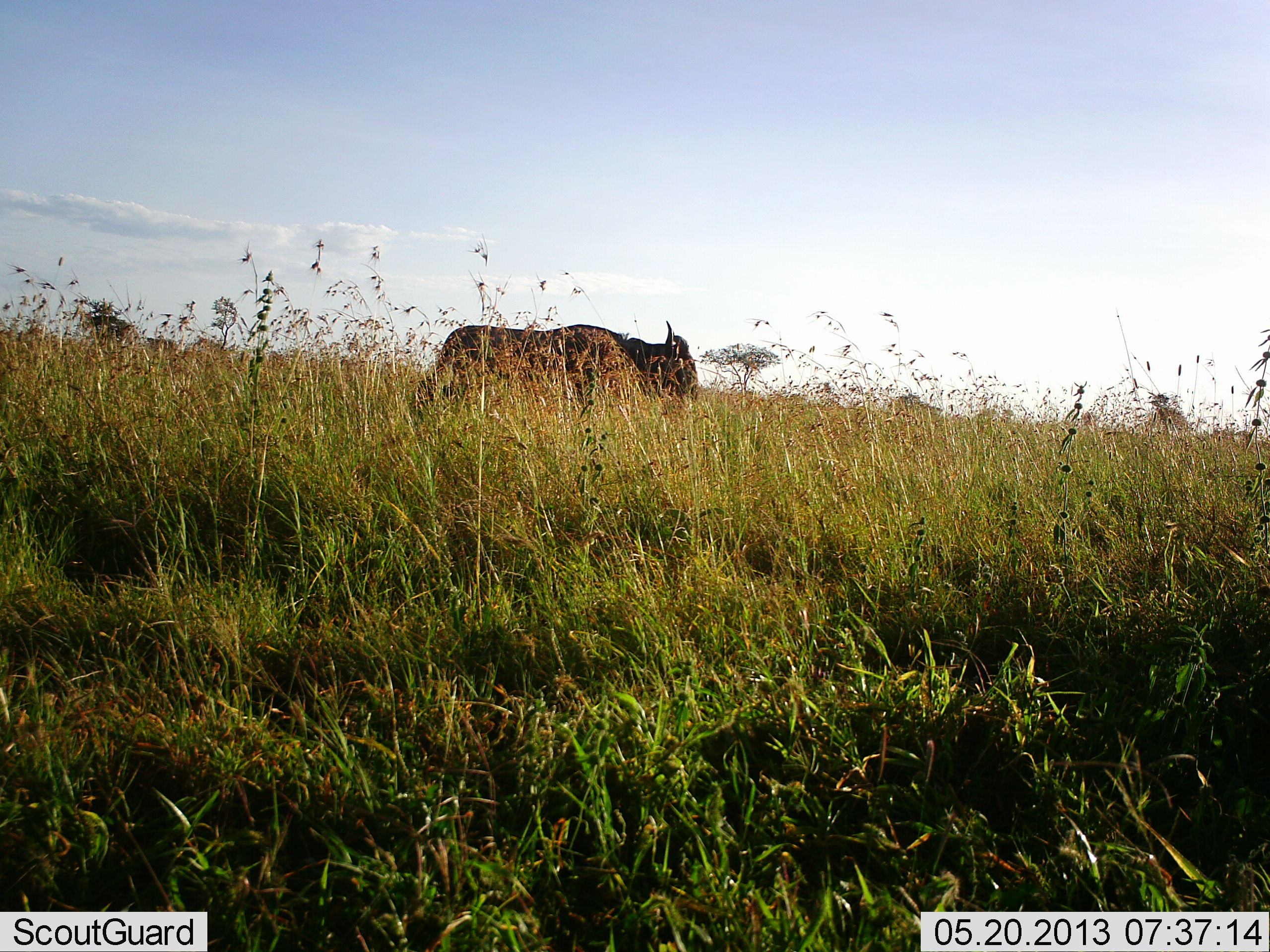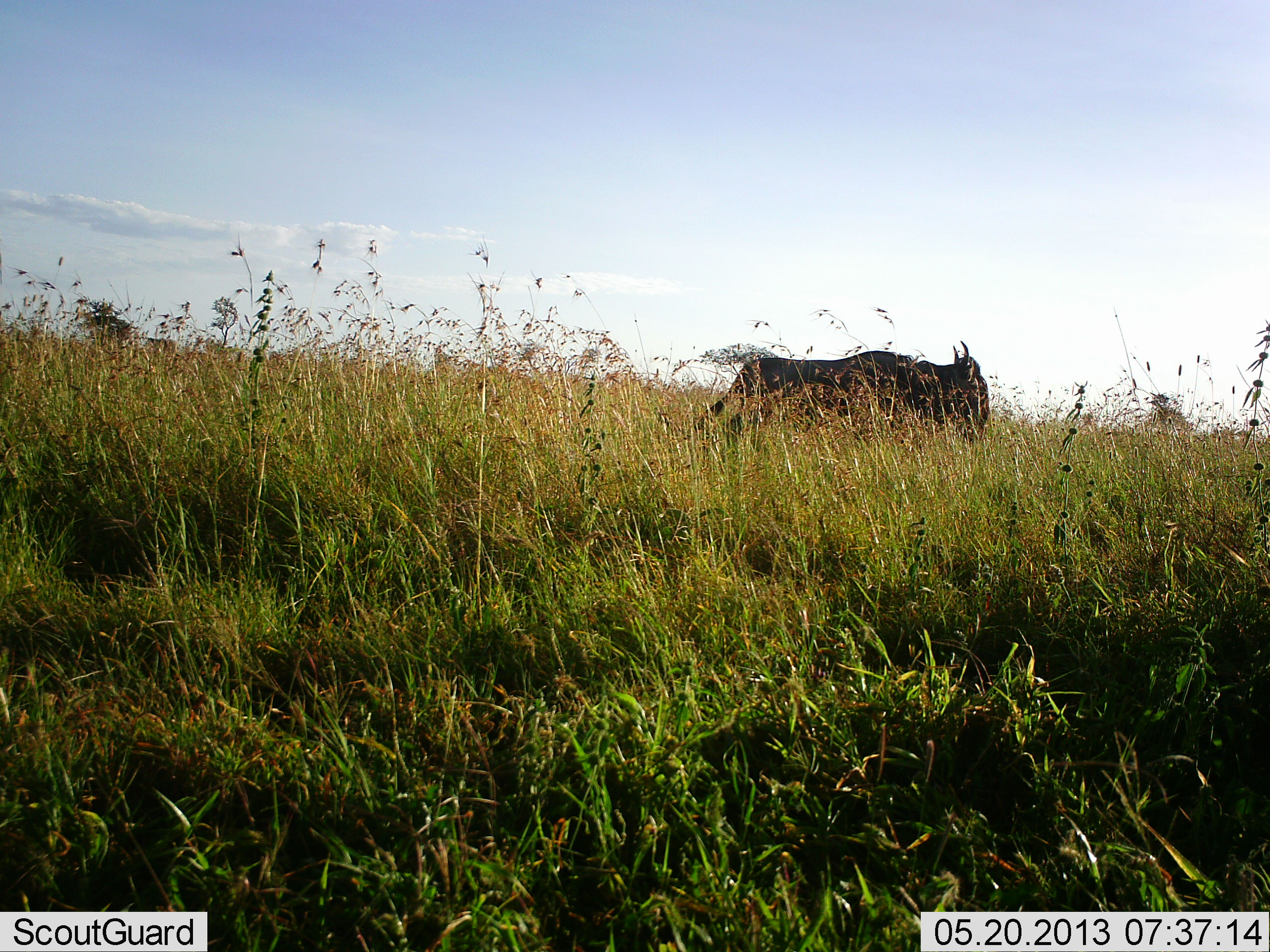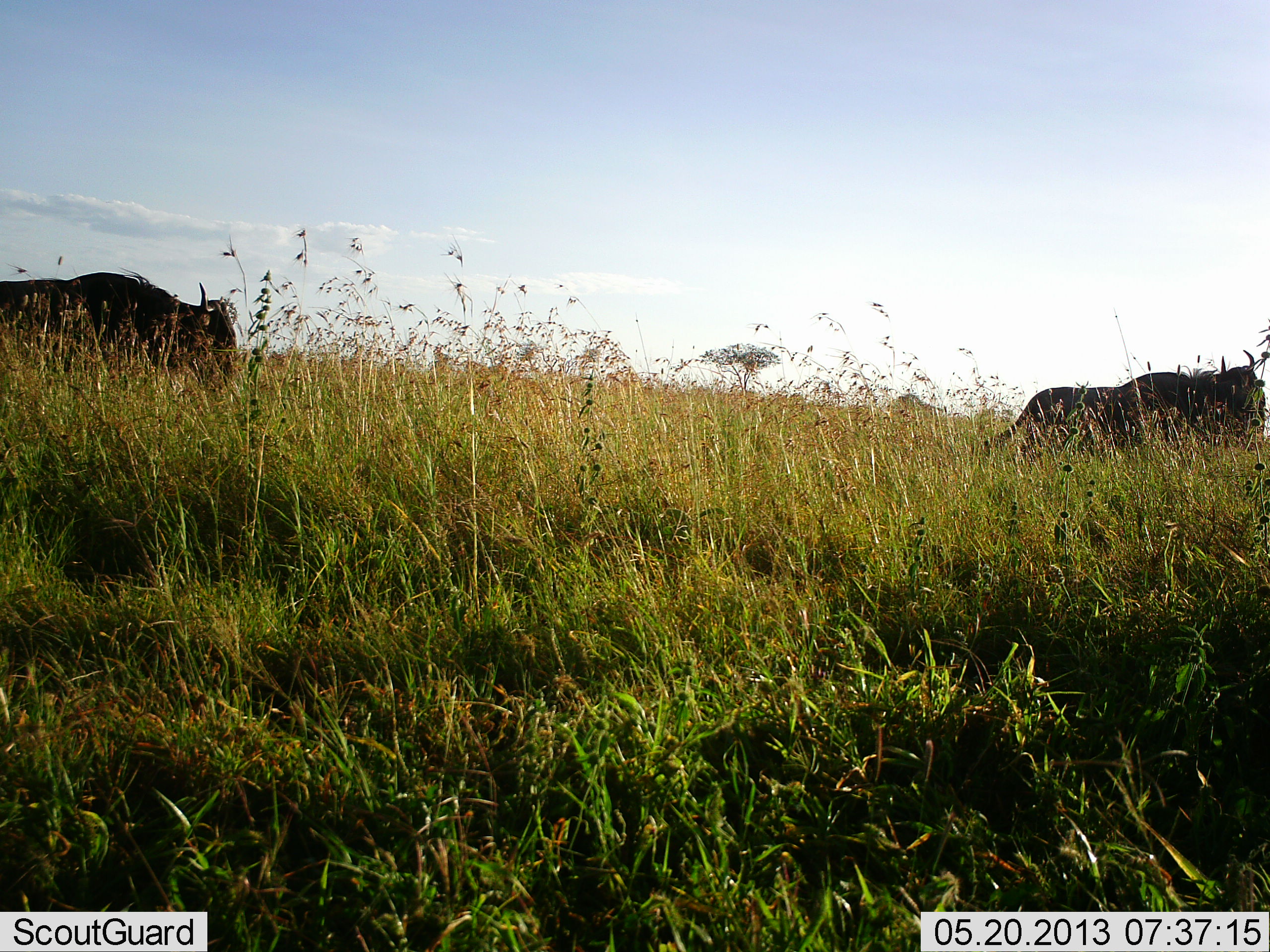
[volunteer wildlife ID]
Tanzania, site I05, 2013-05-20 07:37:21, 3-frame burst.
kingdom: Animalia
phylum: Chordata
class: Mammalia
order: Artiodactyla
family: Bovidae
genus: Connochaetes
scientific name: Connochaetes taurinus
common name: blue wildebeest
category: wildebeest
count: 2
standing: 0%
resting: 0%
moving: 100%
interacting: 0%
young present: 0%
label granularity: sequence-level